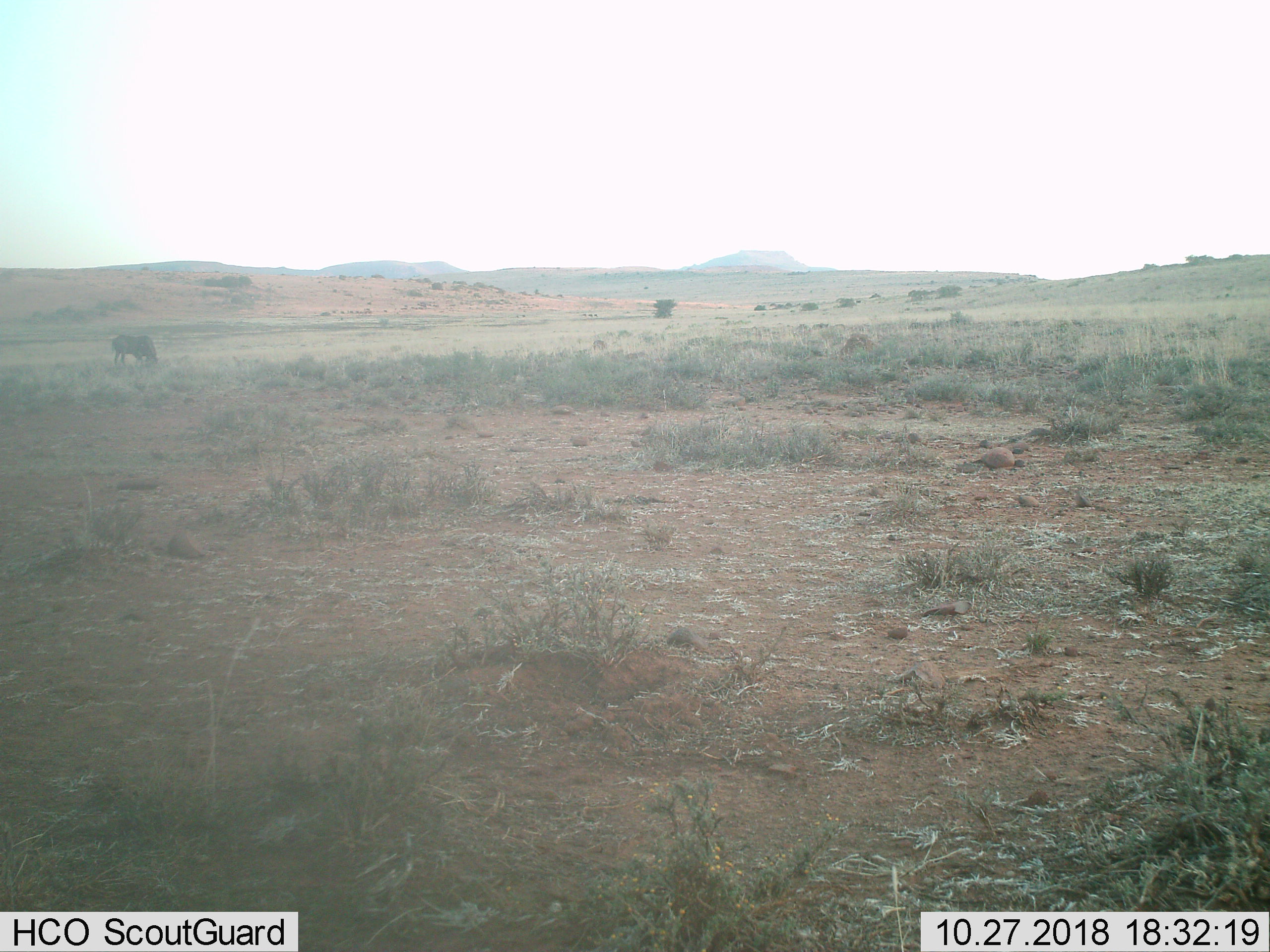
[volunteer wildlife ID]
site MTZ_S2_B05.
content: unidentified animal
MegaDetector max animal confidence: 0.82